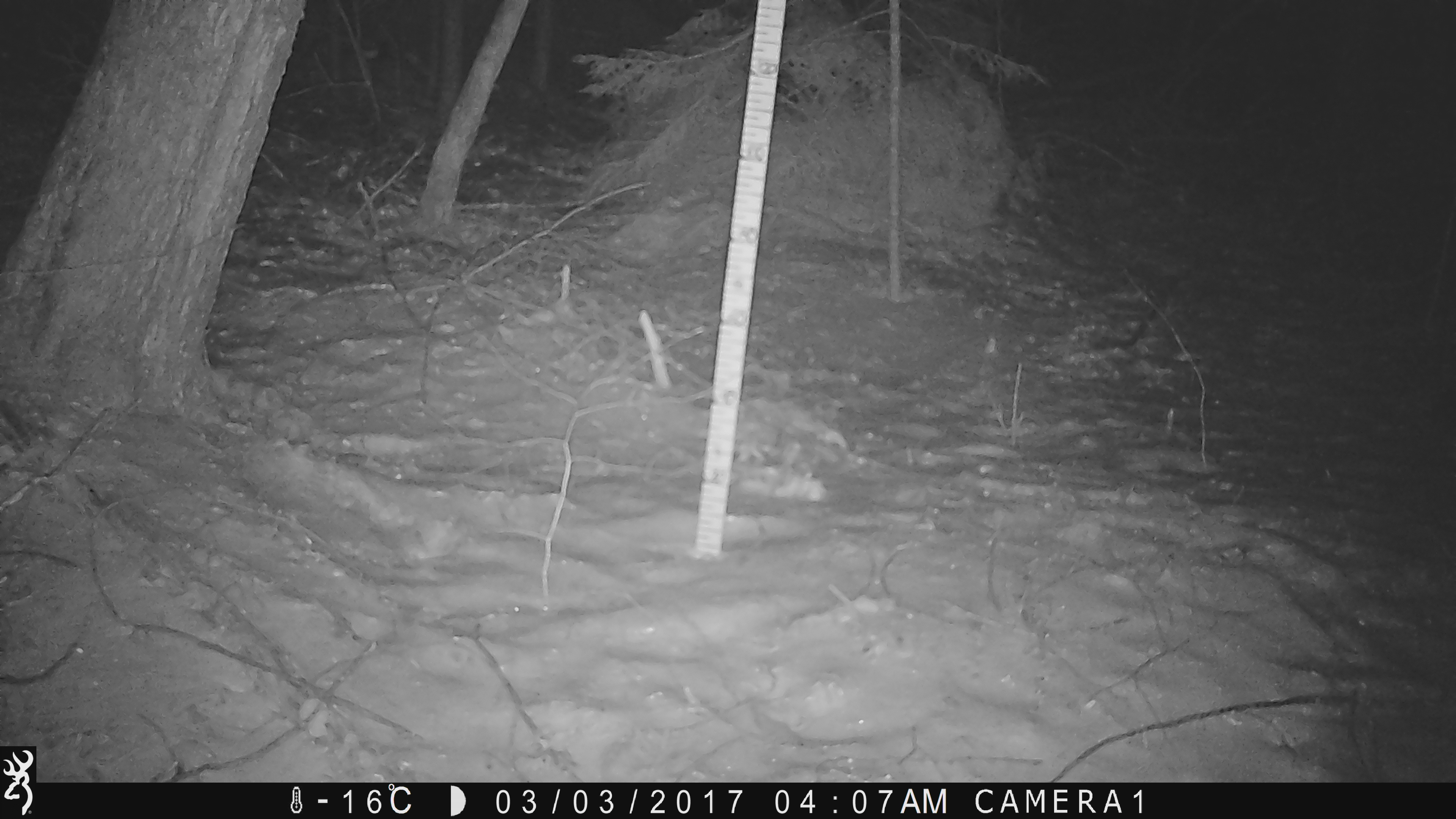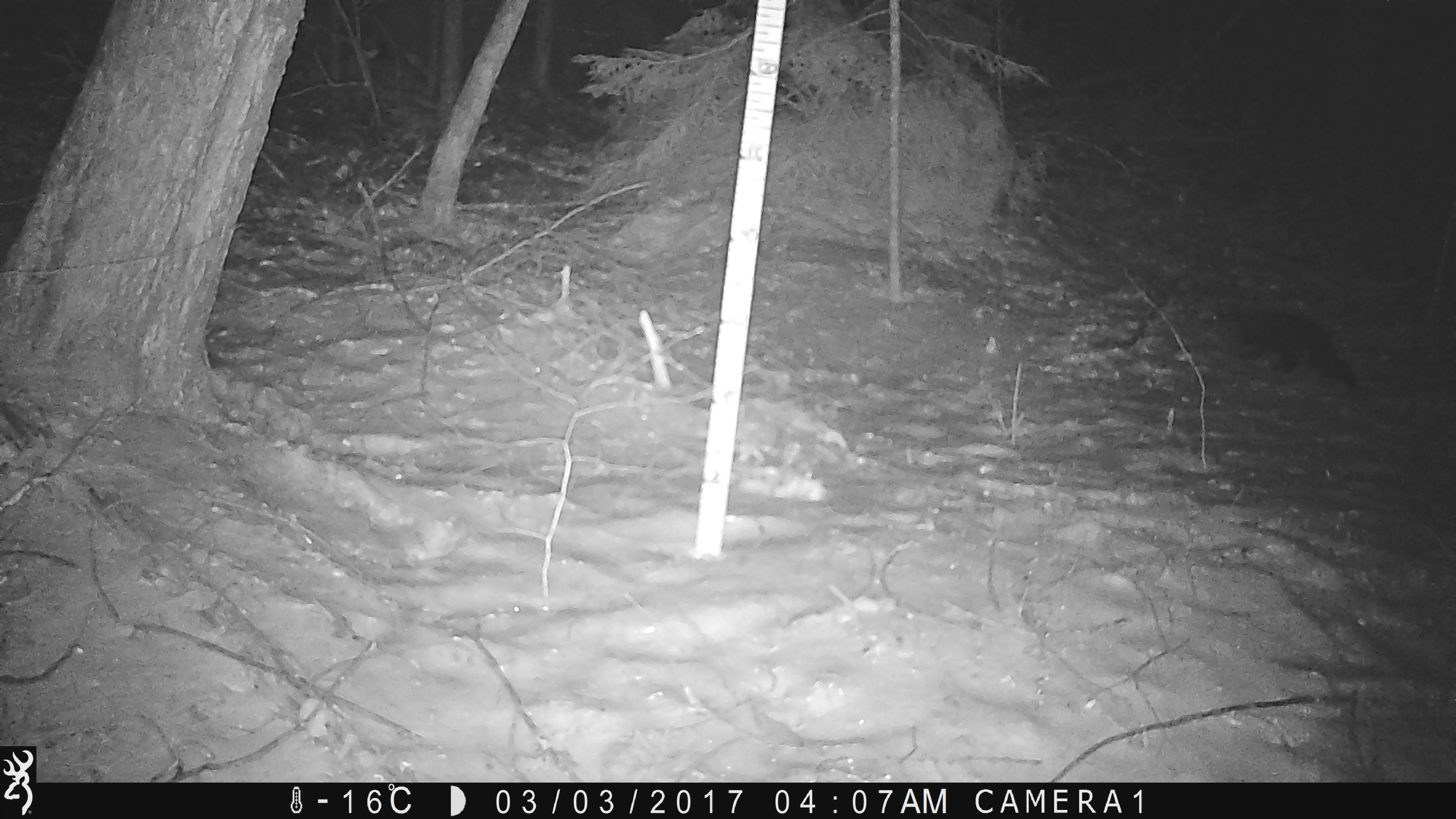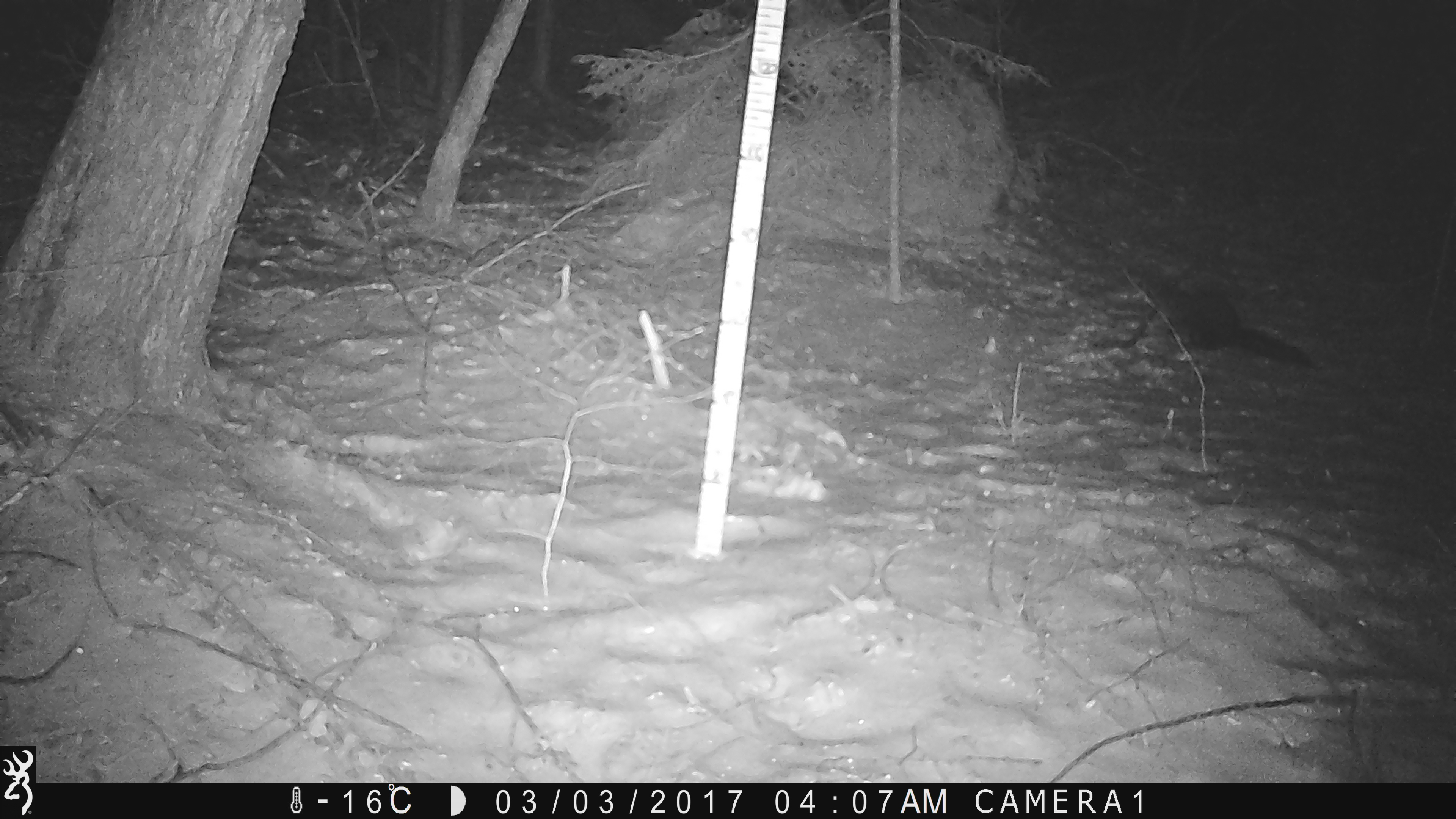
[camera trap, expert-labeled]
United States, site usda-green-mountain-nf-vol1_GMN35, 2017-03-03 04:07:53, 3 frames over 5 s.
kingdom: Animalia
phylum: Chordata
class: Mammalia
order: Carnivora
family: Mustelidae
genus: Pekania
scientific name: Pekania pennanti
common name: fisher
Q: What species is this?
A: Fisher (Pekania pennanti).